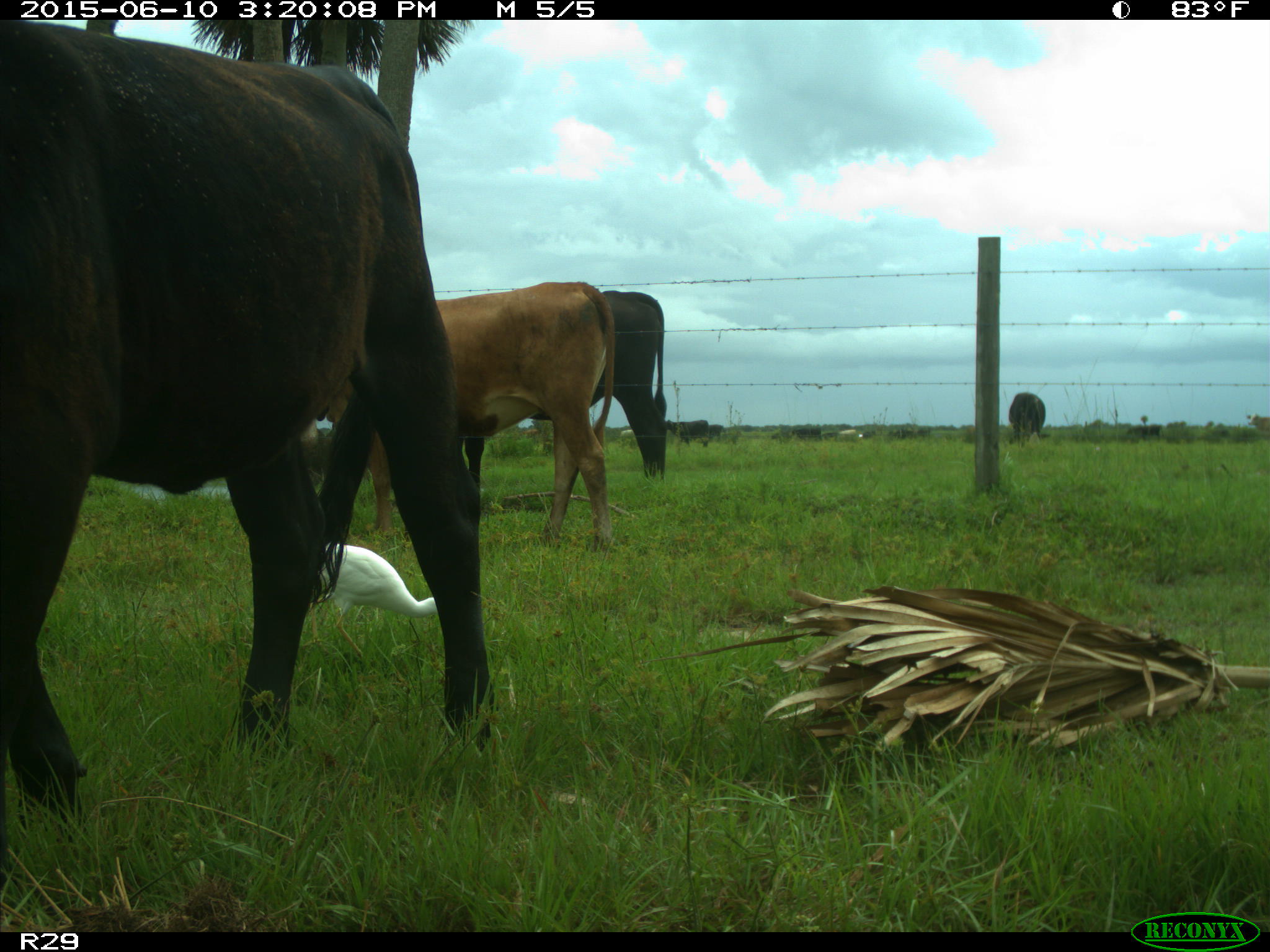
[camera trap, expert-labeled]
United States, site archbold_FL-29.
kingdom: Animalia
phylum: Chordata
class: Mammalia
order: Artiodactyla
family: Bovidae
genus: Bos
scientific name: Bos taurus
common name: domestic cow